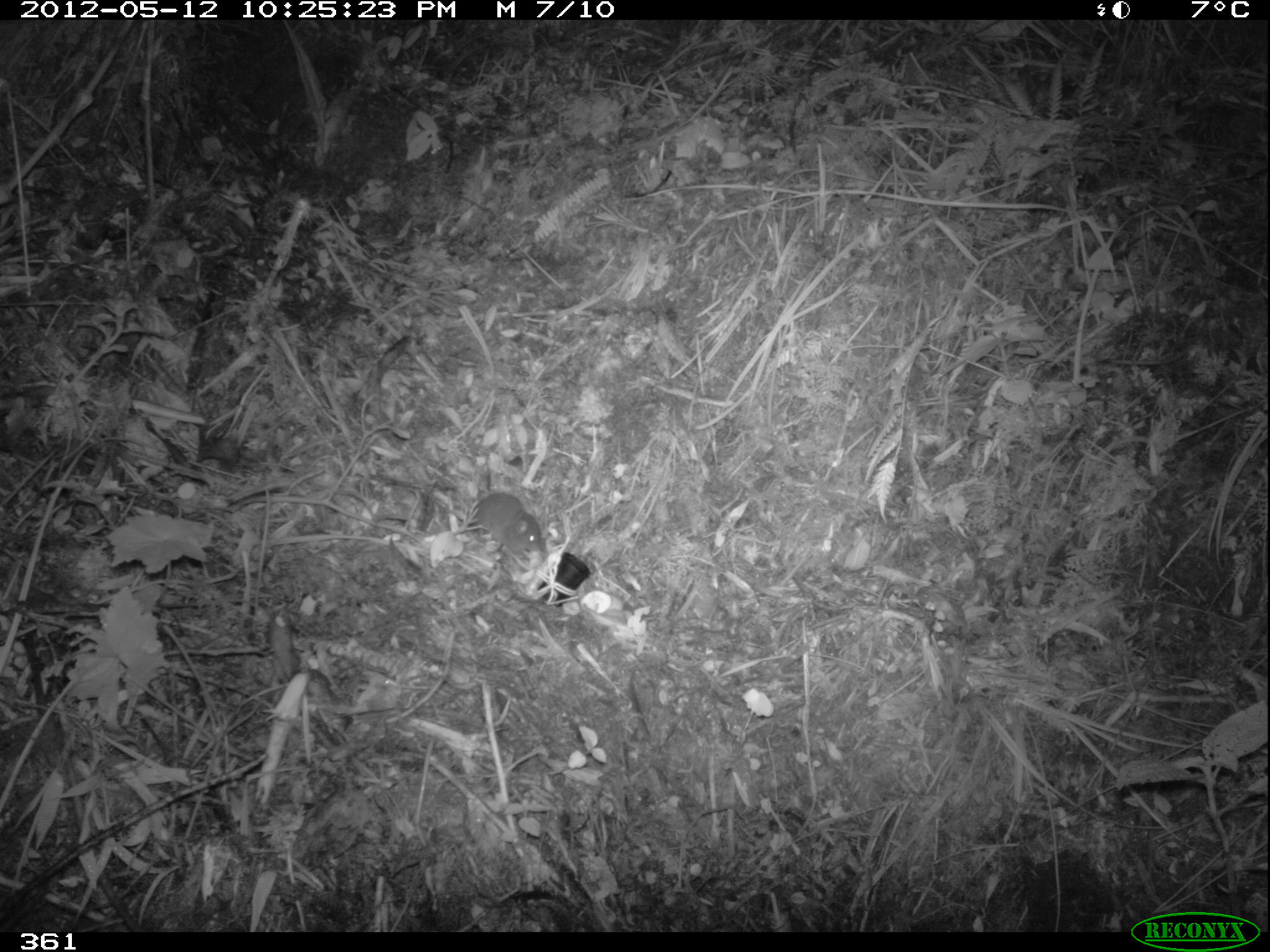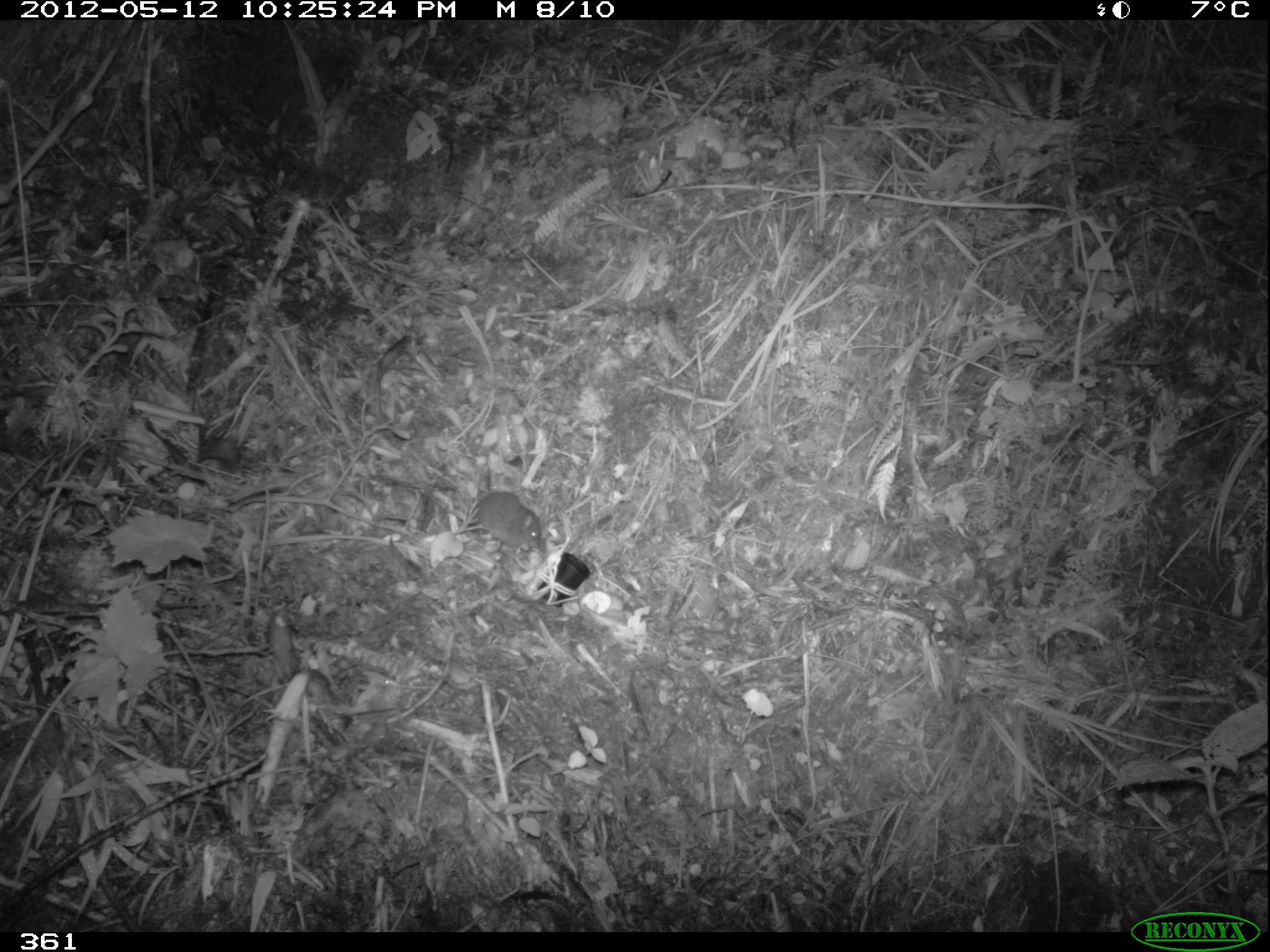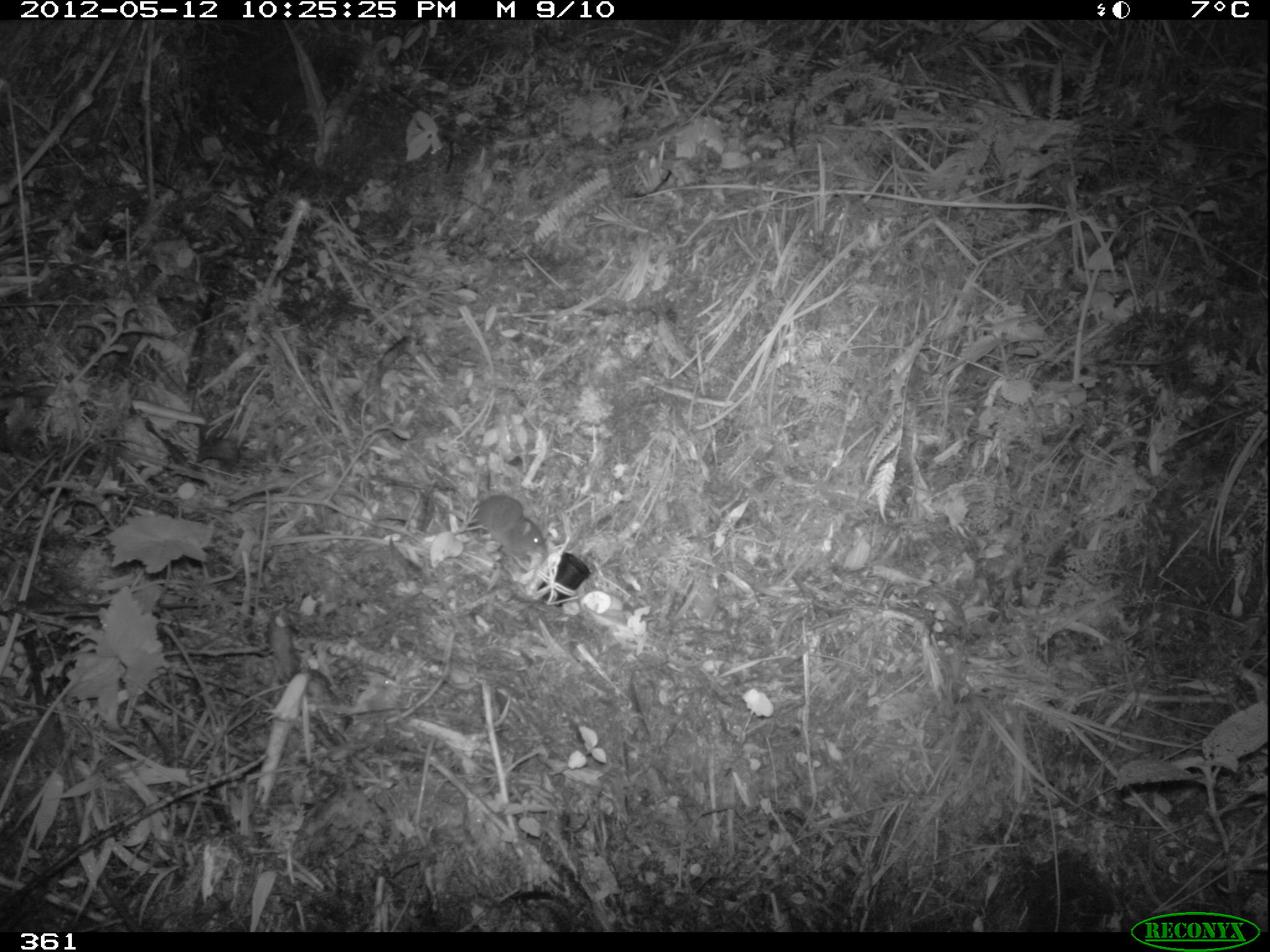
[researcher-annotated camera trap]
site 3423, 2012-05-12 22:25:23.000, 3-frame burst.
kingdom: Animalia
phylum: Chordata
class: Mammalia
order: Rodentia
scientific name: Rodentia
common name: rodents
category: unknown rodent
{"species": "unknown rodent (rodents) (Rodentia)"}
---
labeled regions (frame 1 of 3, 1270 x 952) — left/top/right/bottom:
unknown rodent: 474/454/543/562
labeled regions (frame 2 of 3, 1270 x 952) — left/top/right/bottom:
unknown rodent: 466/466/543/552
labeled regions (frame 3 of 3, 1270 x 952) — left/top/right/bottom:
unknown rodent: 466/466/544/557